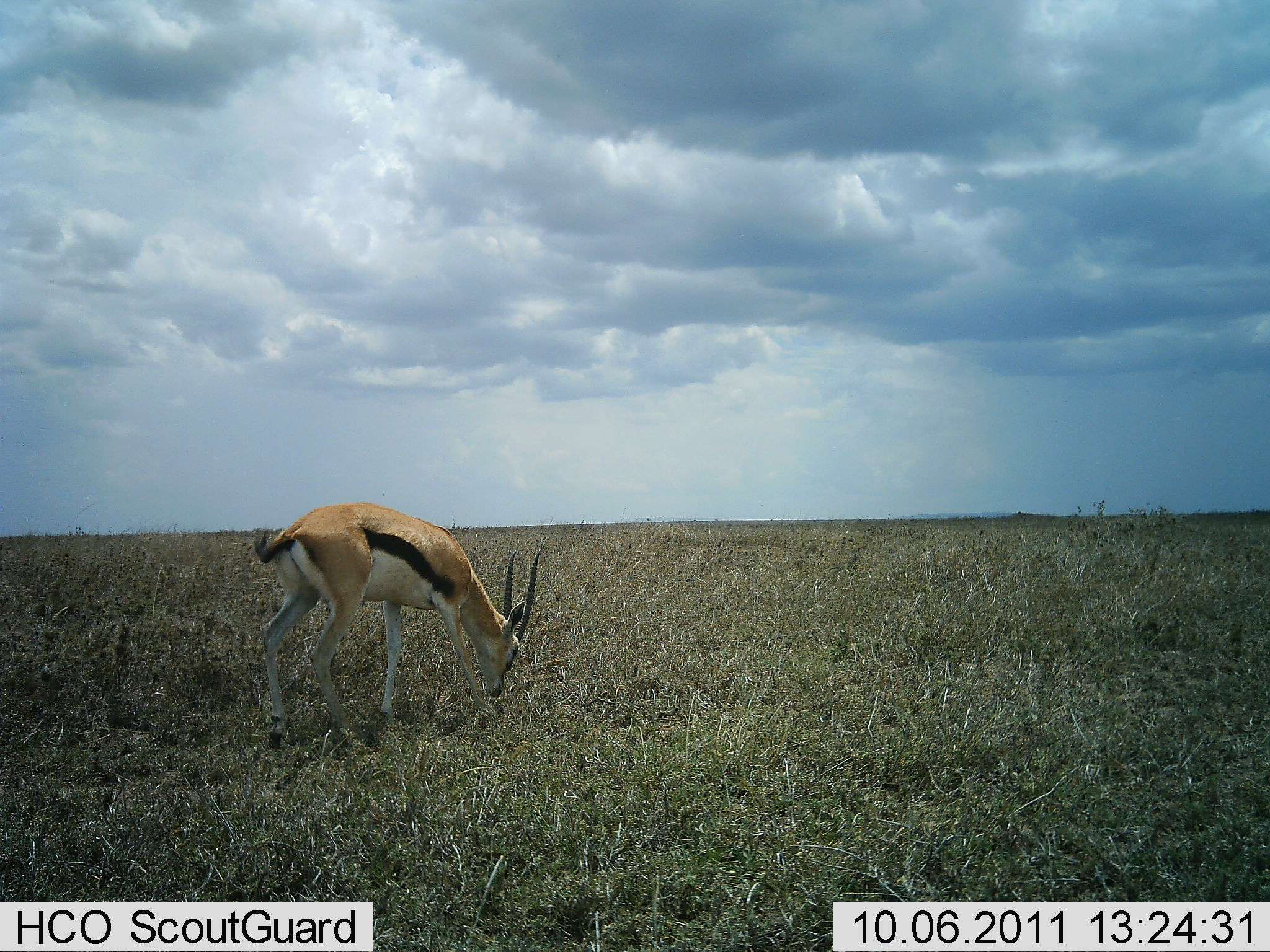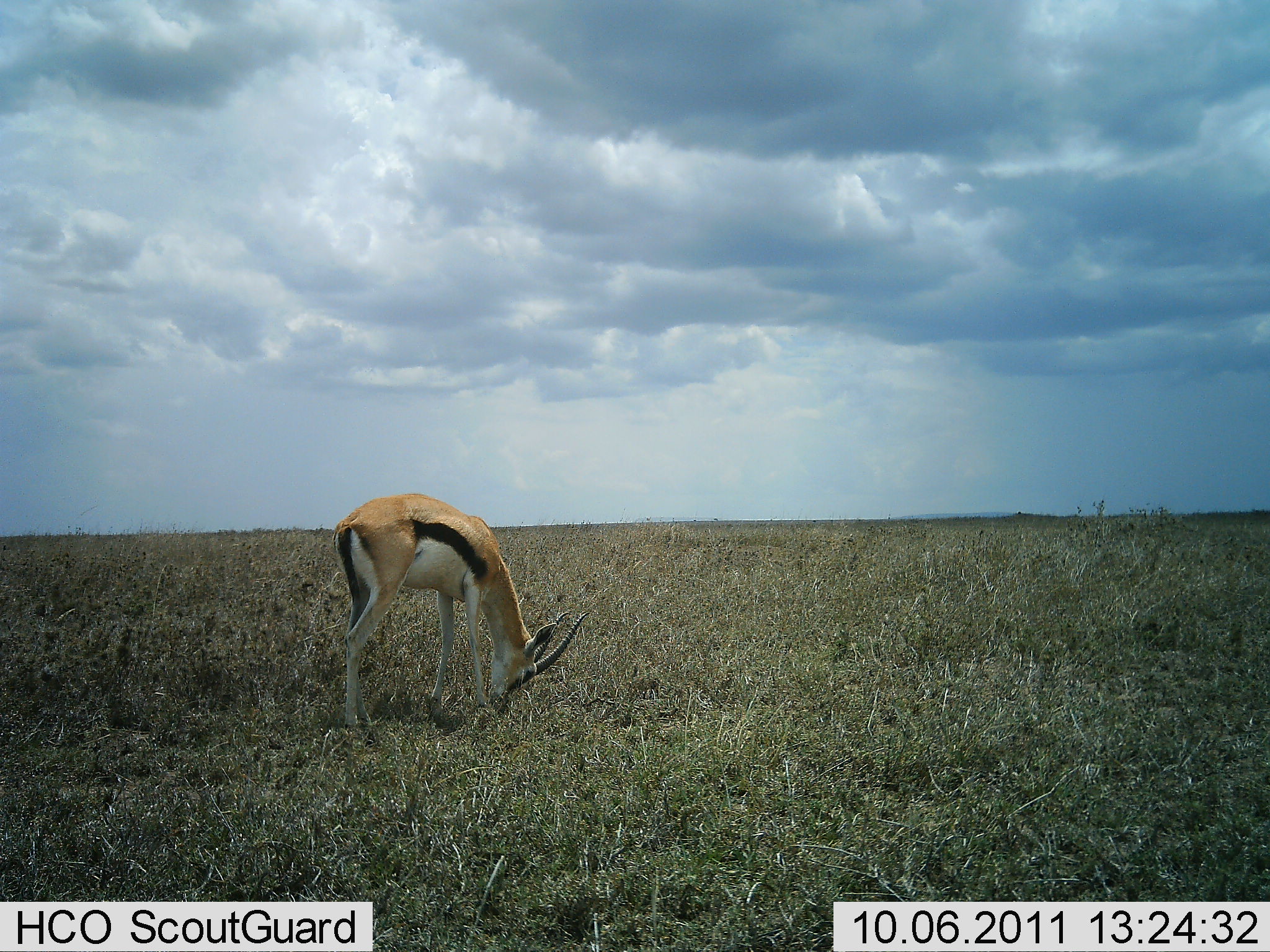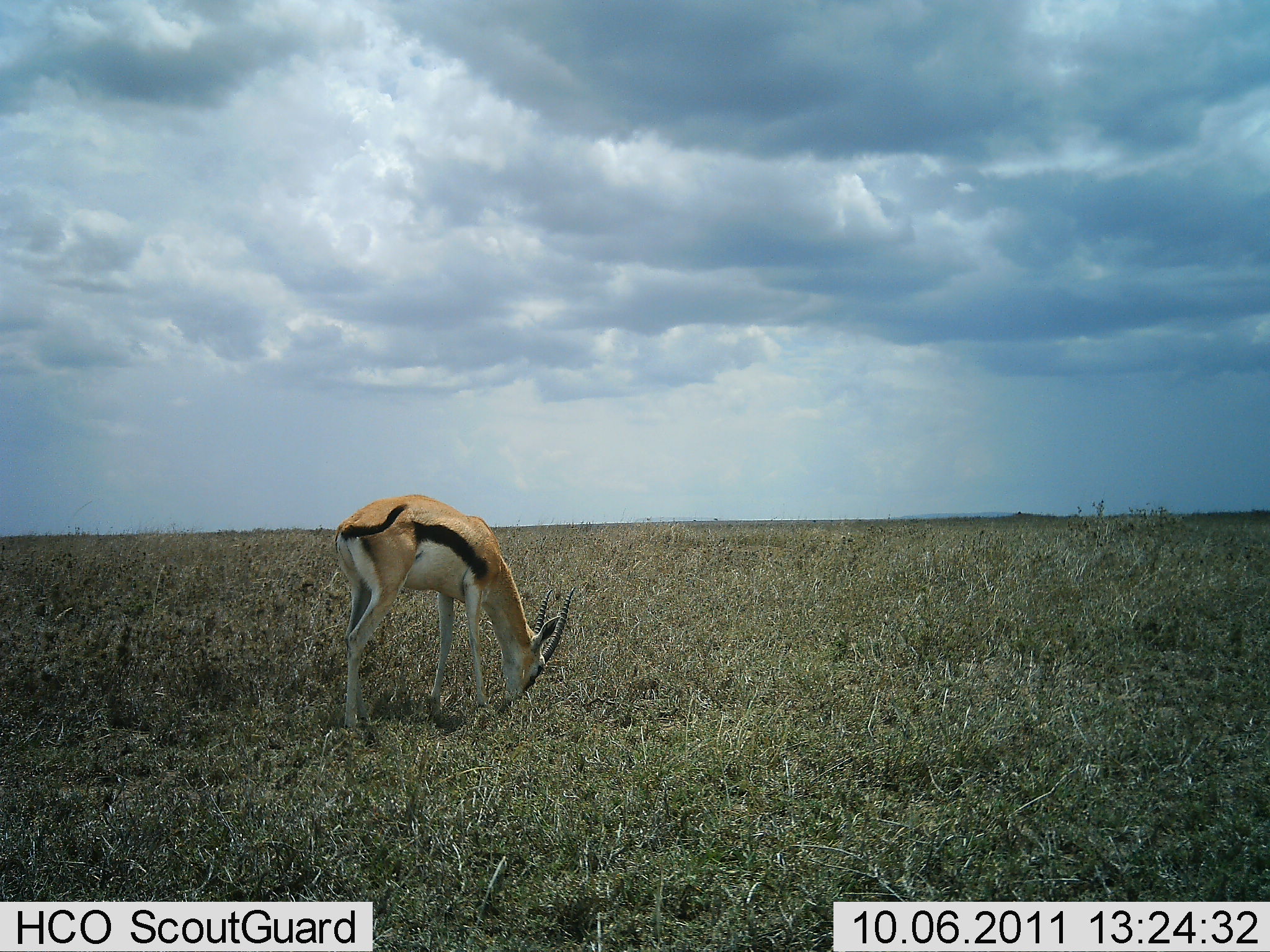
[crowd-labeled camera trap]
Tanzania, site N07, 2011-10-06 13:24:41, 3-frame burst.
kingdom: Animalia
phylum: Chordata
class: Mammalia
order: Artiodactyla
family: Bovidae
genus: Eudorcas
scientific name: Eudorcas thomsonii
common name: thomson's gazelle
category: gazellethomsons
Gazellethomsons (thomson's gazelle) (Eudorcas thomsonii), count 1. Behavior (volunteer vote fractions): standing 27%, resting 0%, moving 7%, interacting 0%. Young present (vote fraction): 0%. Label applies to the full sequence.